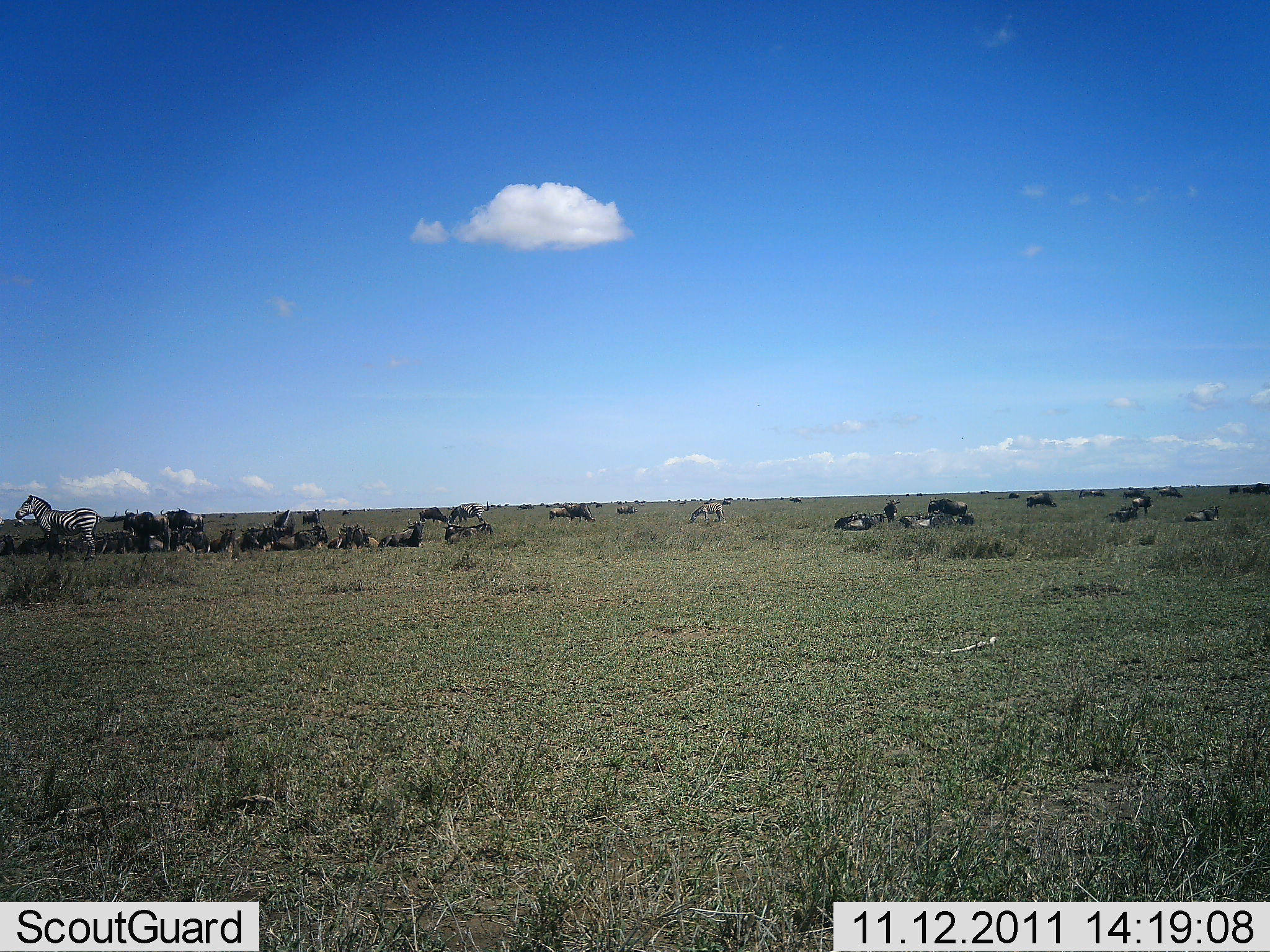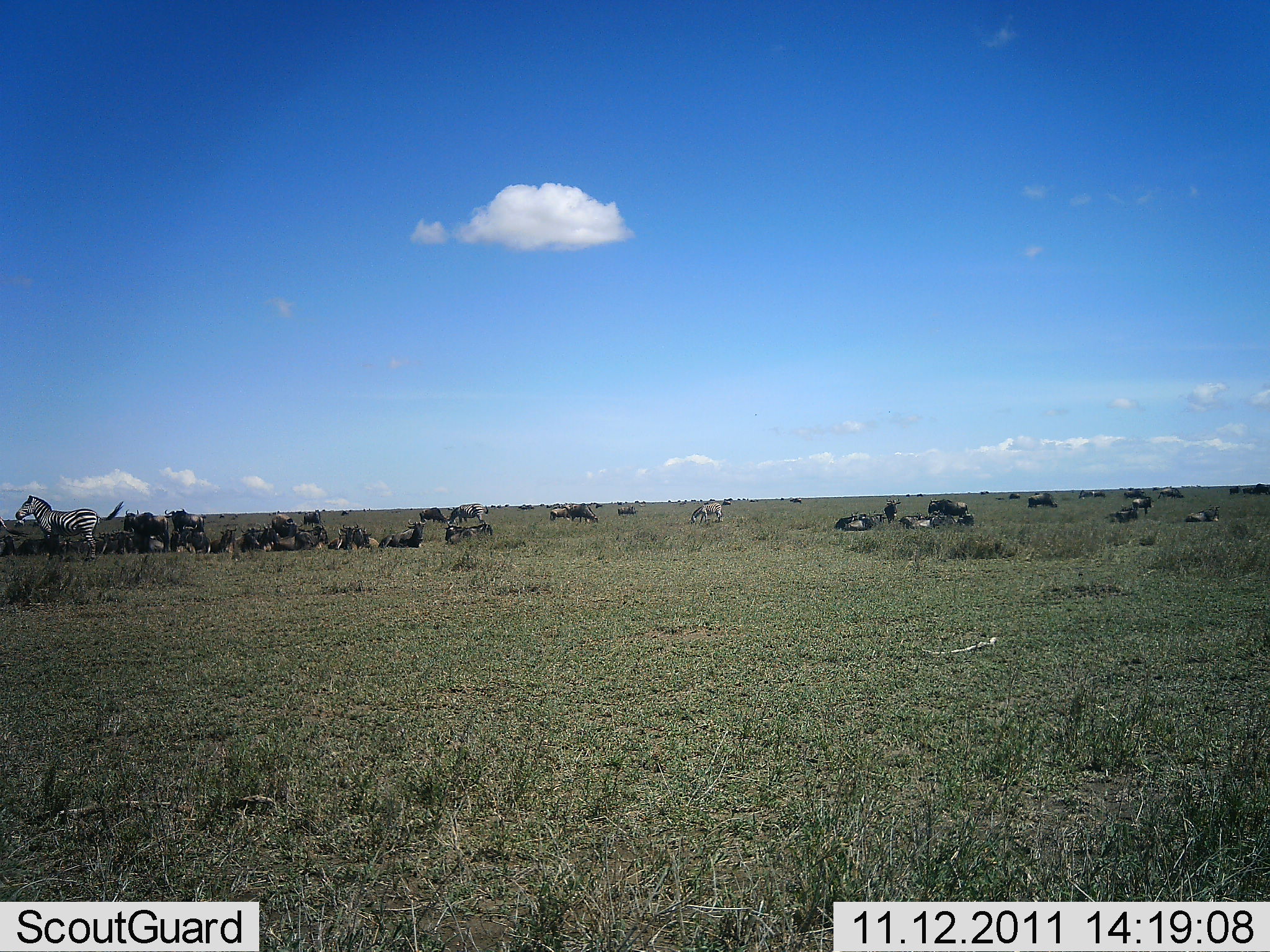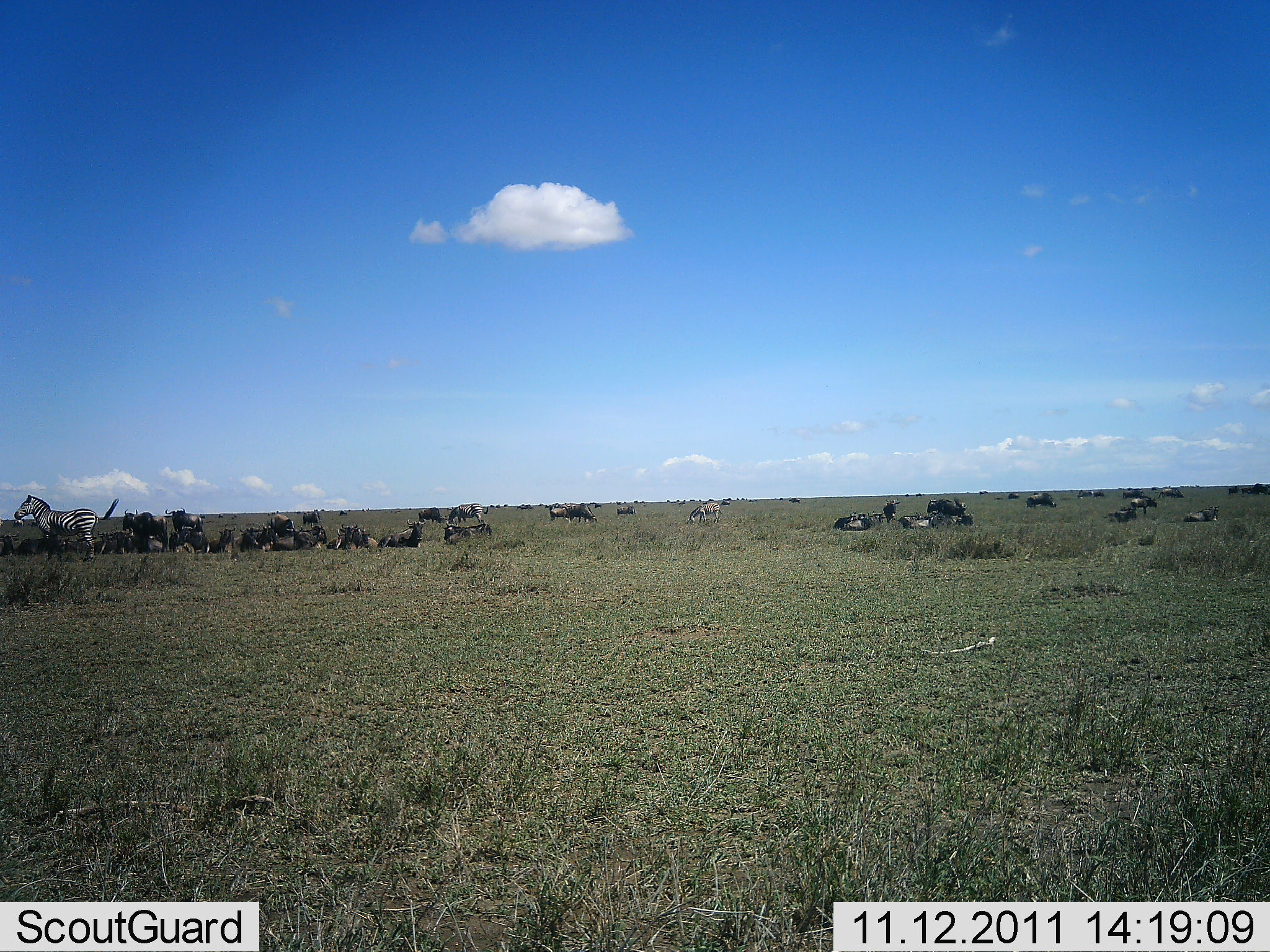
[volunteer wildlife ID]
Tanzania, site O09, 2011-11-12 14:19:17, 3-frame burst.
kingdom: Animalia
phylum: Chordata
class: Mammalia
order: Artiodactyla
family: Bovidae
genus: Connochaetes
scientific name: Connochaetes taurinus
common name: blue wildebeest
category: wildebeest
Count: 11-50.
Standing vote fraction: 79%.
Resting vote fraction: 93%.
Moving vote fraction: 7%.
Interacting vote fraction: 0%.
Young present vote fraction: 0%.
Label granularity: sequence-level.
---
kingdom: Animalia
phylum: Chordata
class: Mammalia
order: Perissodactyla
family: Equidae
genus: Equus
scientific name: Equus quagga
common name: plains zebra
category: zebra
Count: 2.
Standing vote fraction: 100%.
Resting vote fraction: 0%.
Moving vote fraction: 0%.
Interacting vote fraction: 0%.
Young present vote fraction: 0%.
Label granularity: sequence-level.